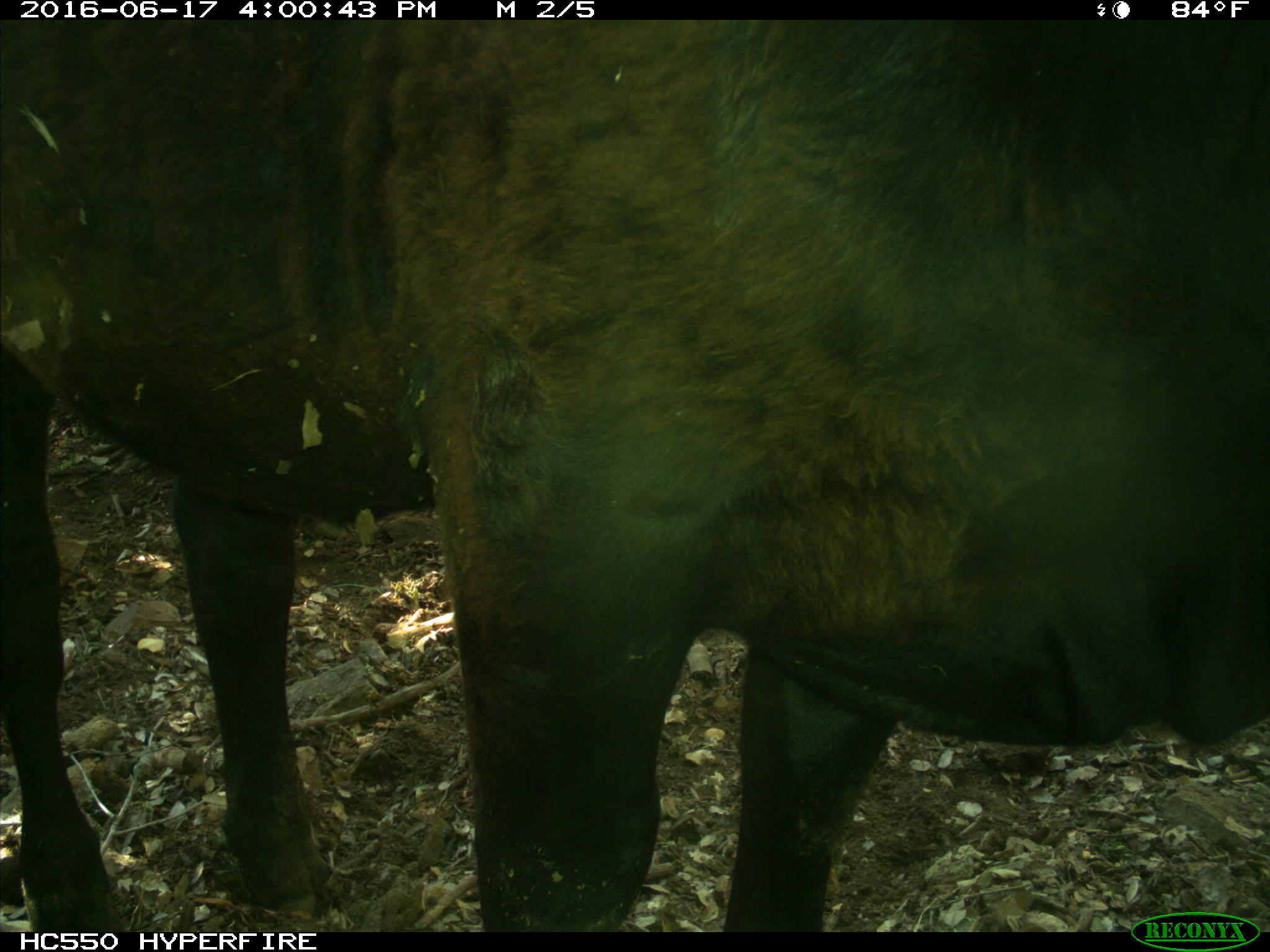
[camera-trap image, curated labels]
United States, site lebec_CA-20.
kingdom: Animalia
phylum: Chordata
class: Mammalia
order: Artiodactyla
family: Bovidae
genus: Bos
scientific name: Bos taurus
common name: domestic cow